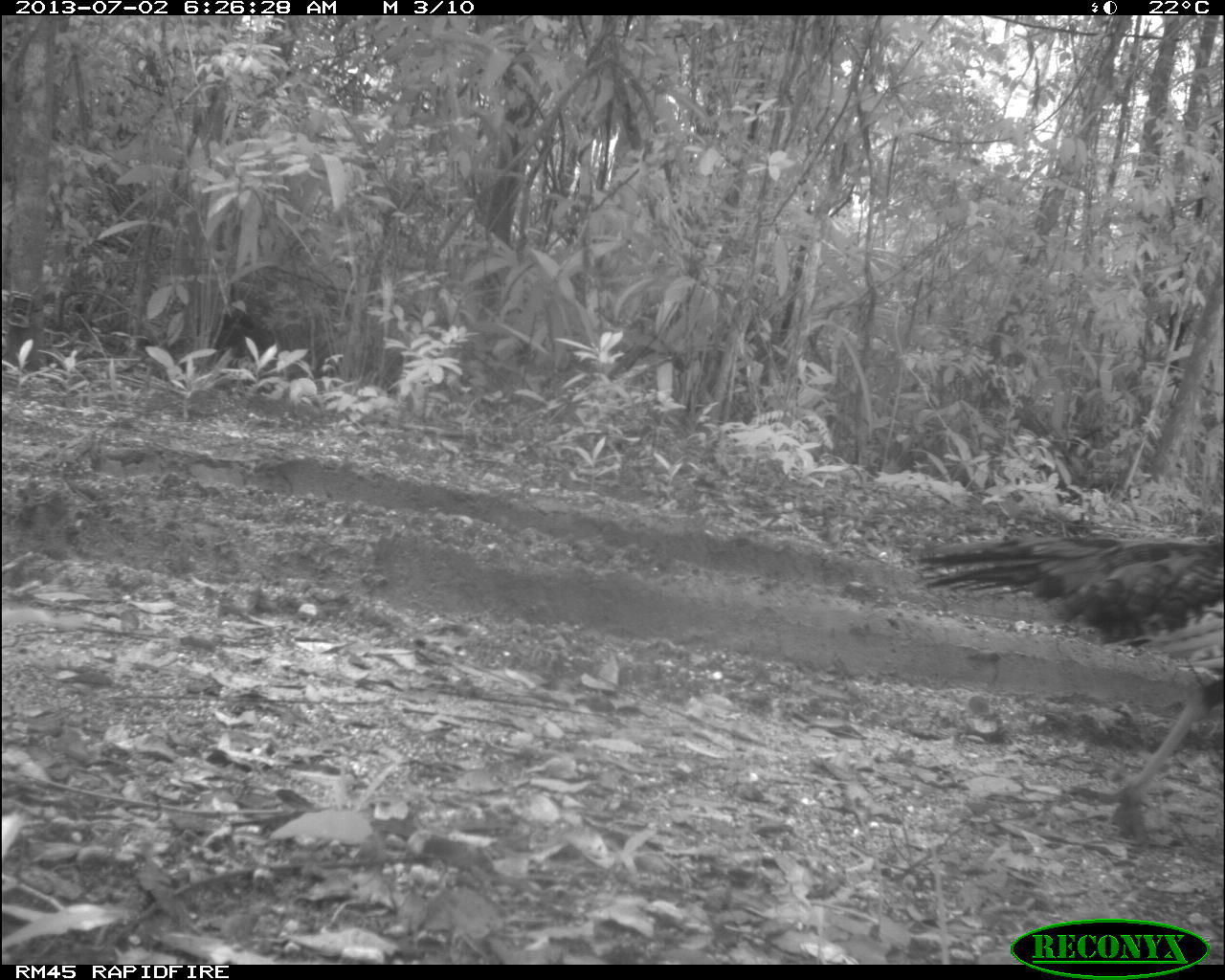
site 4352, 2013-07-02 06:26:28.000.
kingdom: Animalia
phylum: Chordata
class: Aves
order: Galliformes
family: Phasianidae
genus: Meleagris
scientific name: Meleagris ocellata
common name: ocellated turkey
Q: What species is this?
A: Meleagris ocellata (ocellated turkey).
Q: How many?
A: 1.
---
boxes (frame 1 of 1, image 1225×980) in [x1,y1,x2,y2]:
meleagris ocellata: [911,532,1225,827]